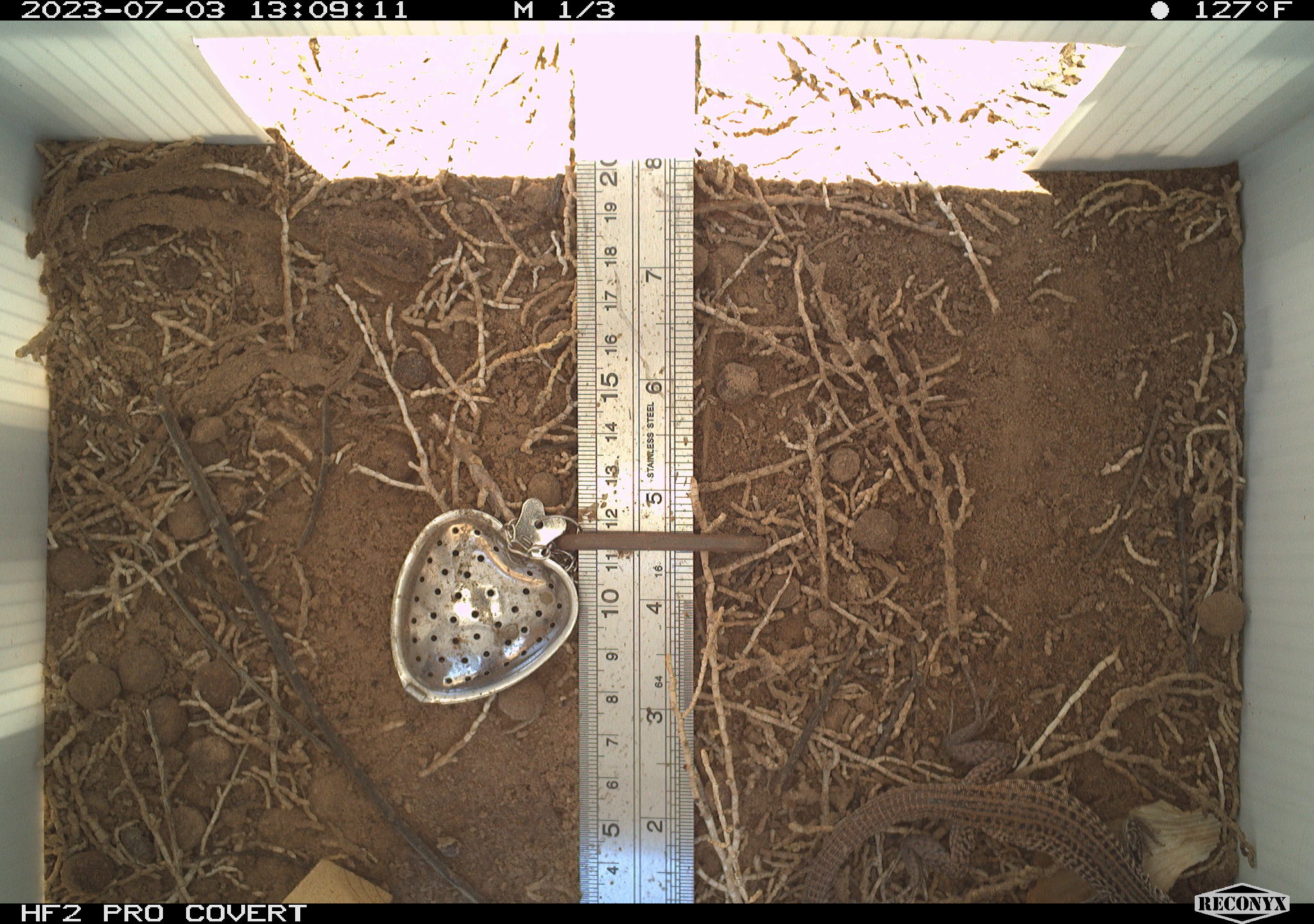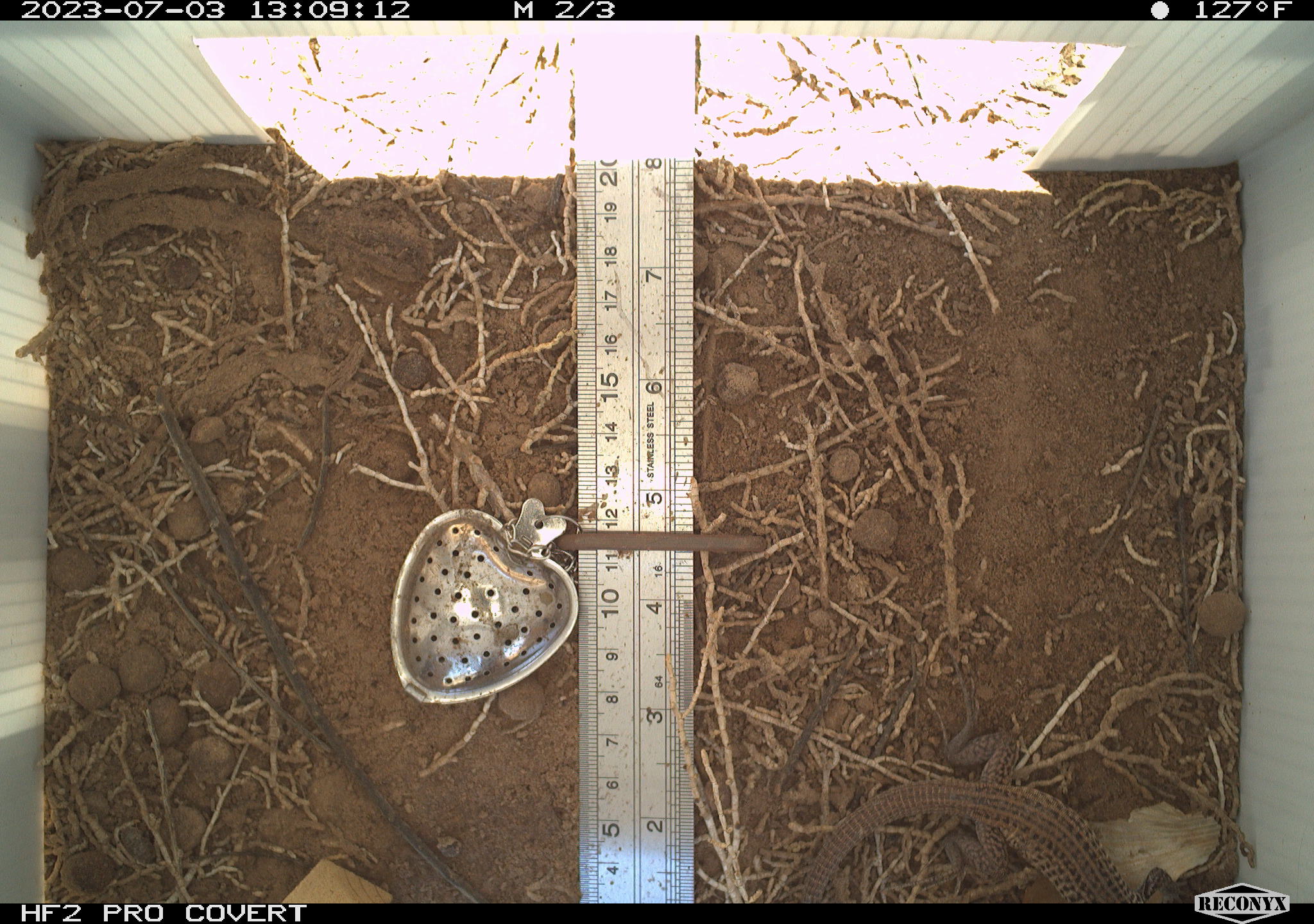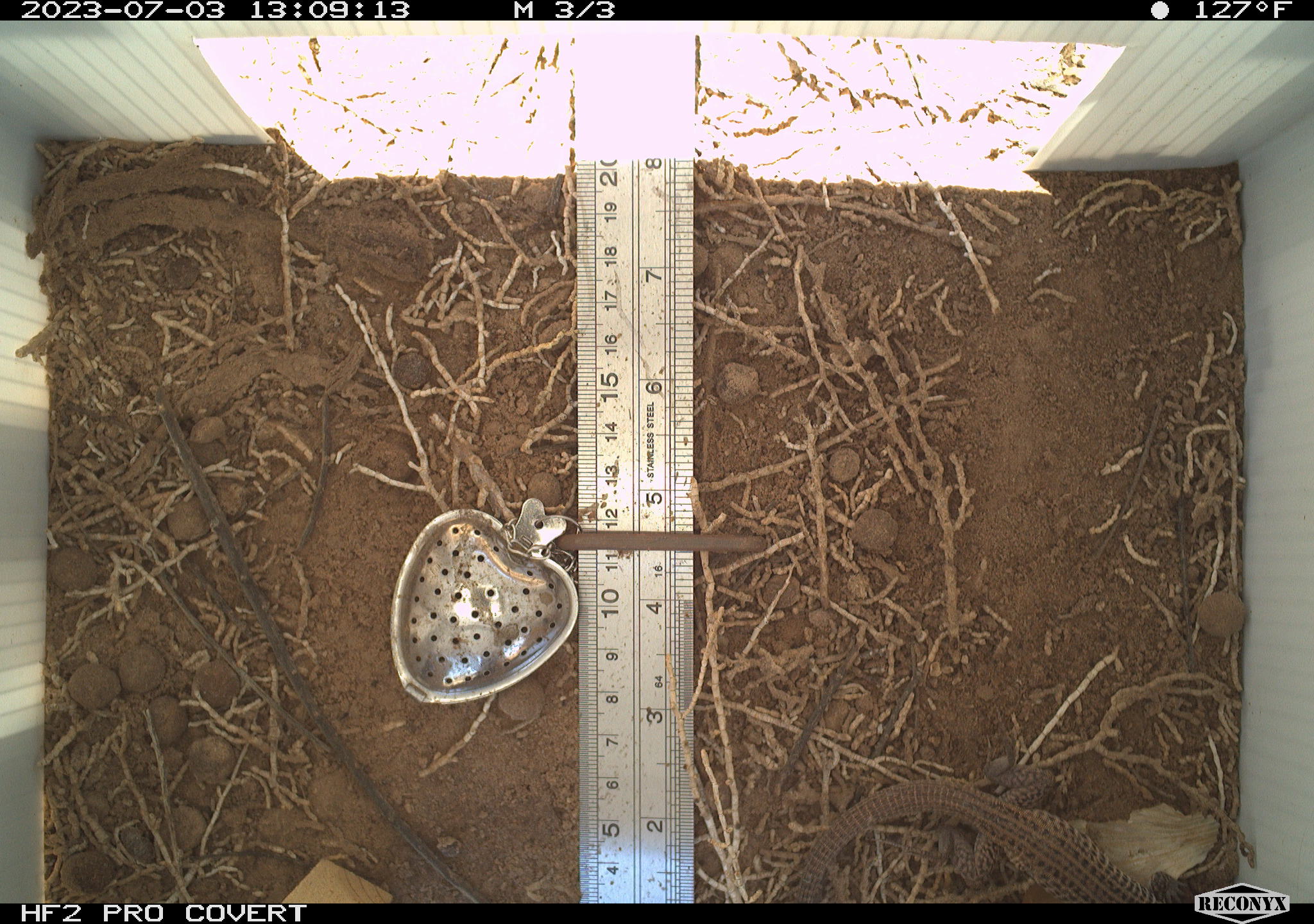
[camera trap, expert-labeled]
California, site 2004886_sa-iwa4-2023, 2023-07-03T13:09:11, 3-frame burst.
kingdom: Animalia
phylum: Chordata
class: Reptilia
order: Squamata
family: Teiidae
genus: Aspidoscelis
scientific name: Aspidoscelis tigris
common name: western whiptail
Western whiptail (Aspidoscelis tigris).